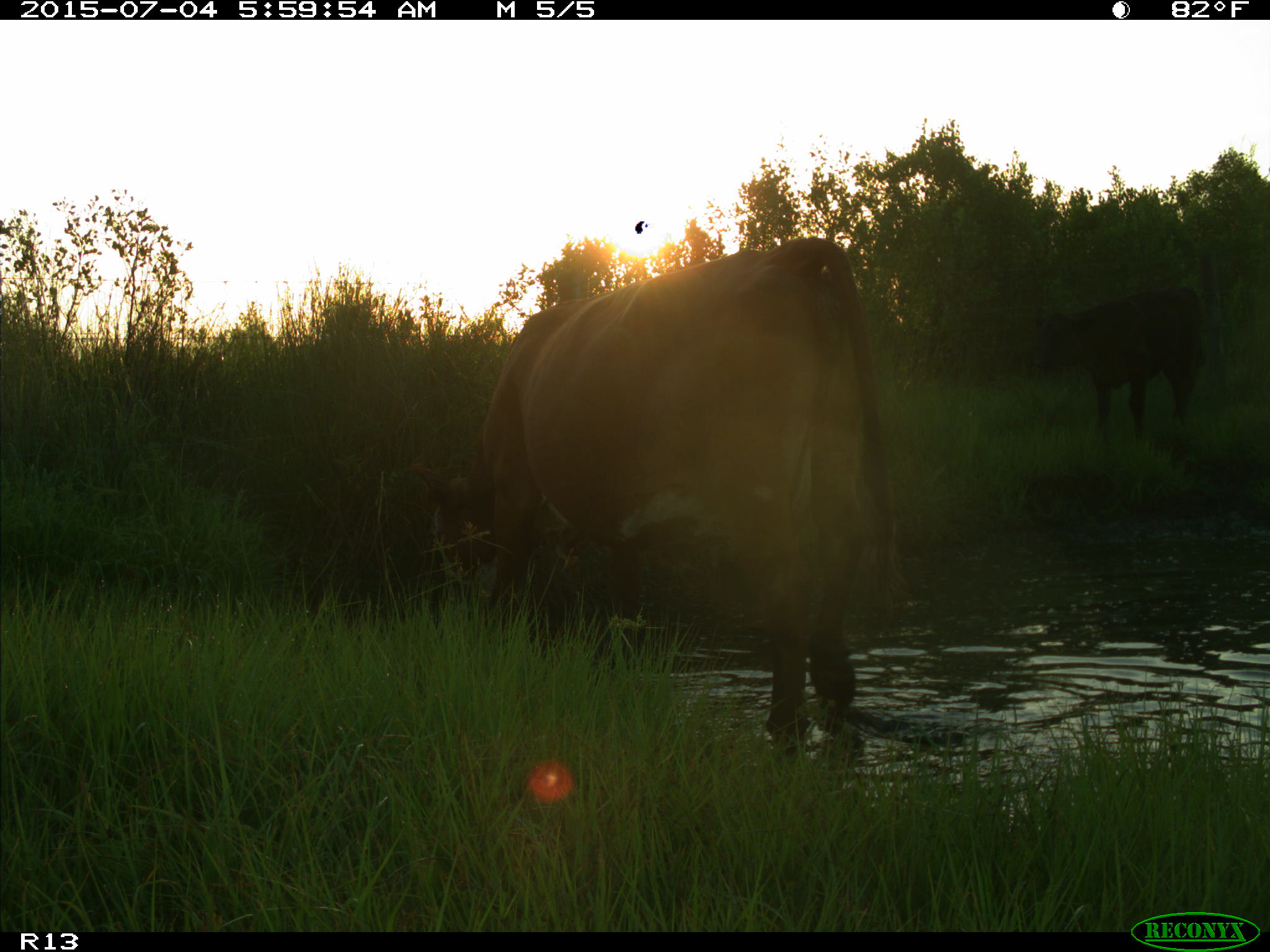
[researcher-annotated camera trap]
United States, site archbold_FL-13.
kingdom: Animalia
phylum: Chordata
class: Mammalia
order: Artiodactyla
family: Bovidae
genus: Bos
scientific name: Bos taurus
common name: domestic cow